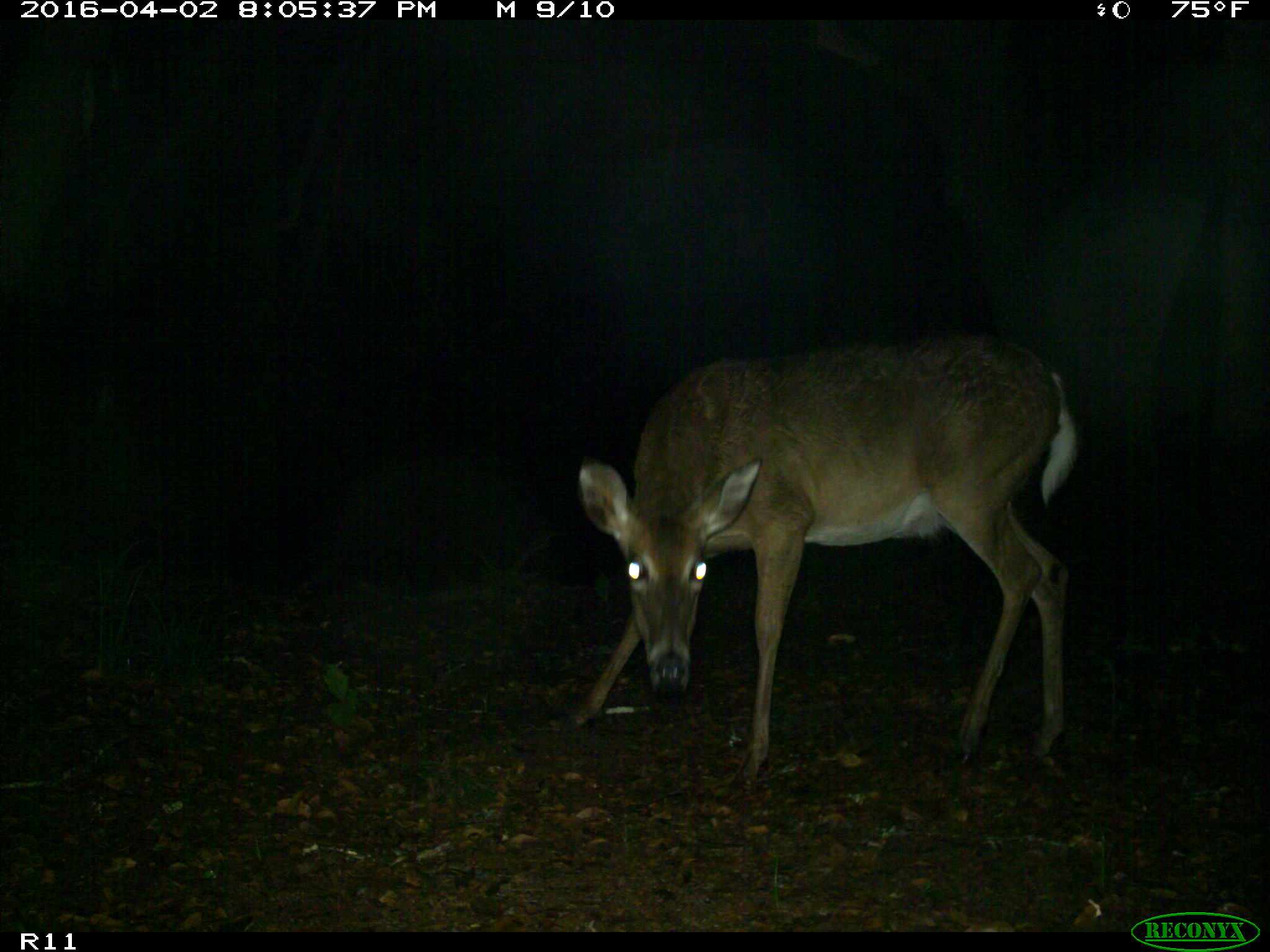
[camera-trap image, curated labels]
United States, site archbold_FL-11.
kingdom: Animalia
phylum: Chordata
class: Mammalia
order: Artiodactyla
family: Cervidae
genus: Odocoileus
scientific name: Odocoileus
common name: deer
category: unidentified deer